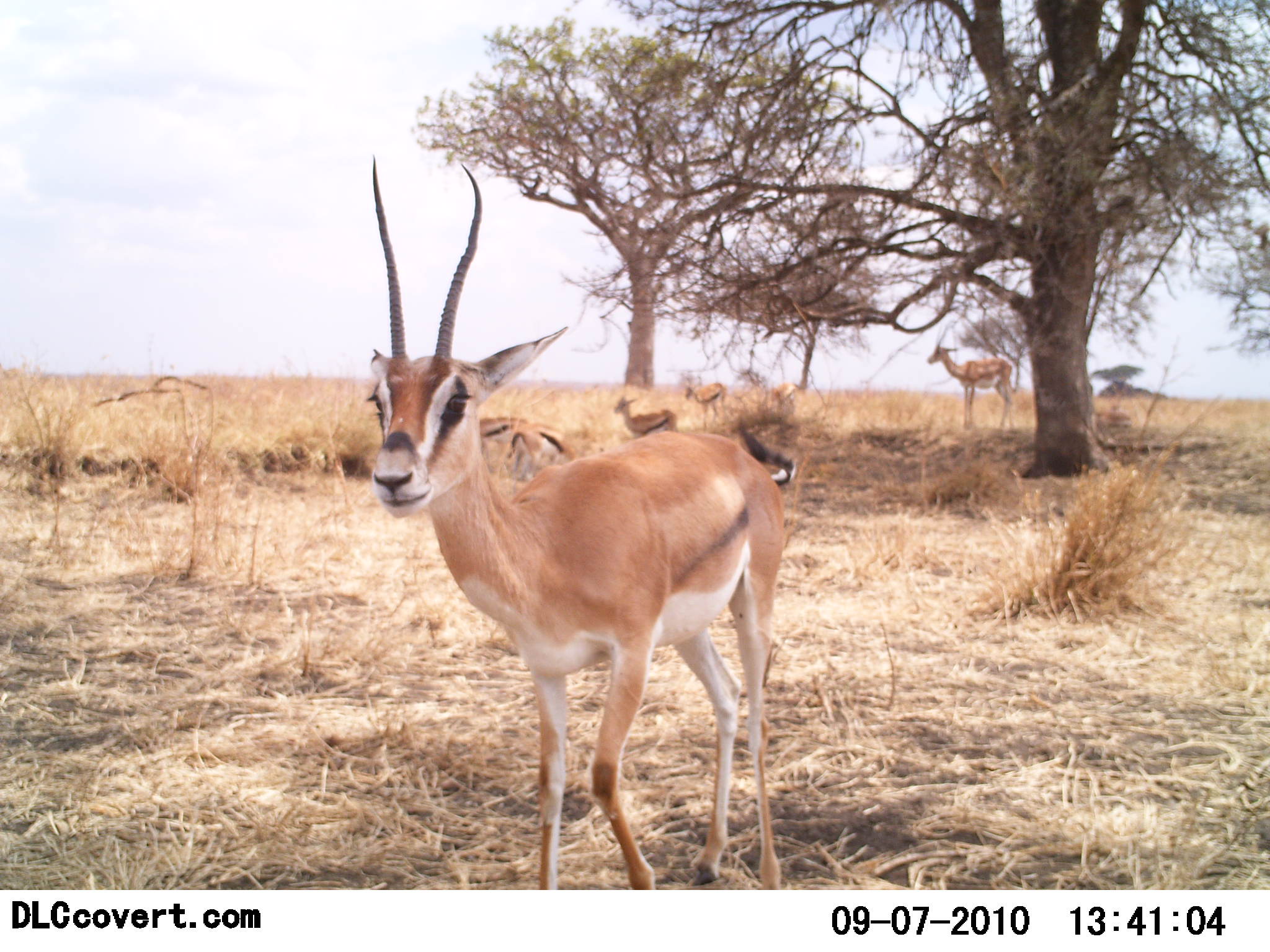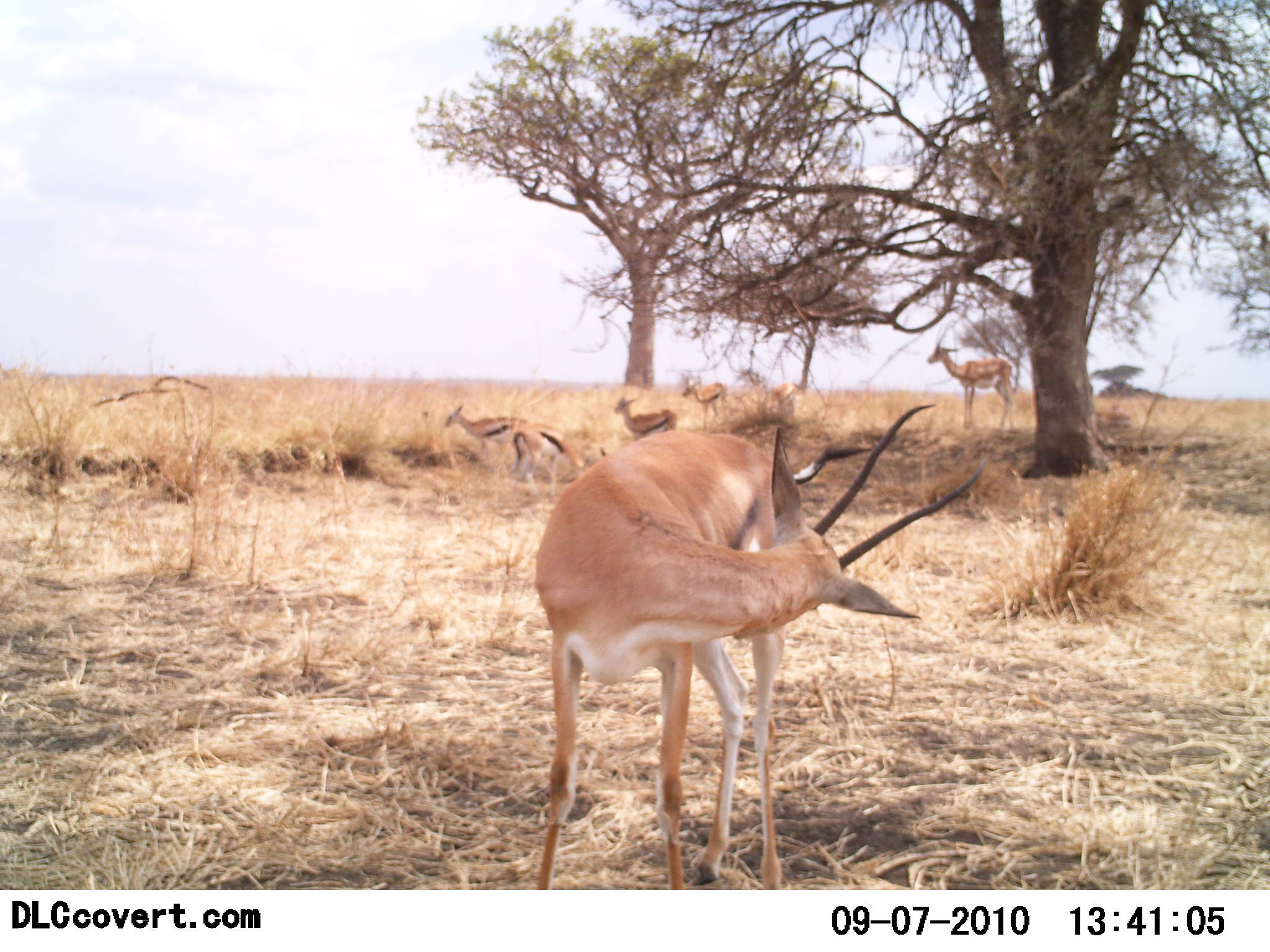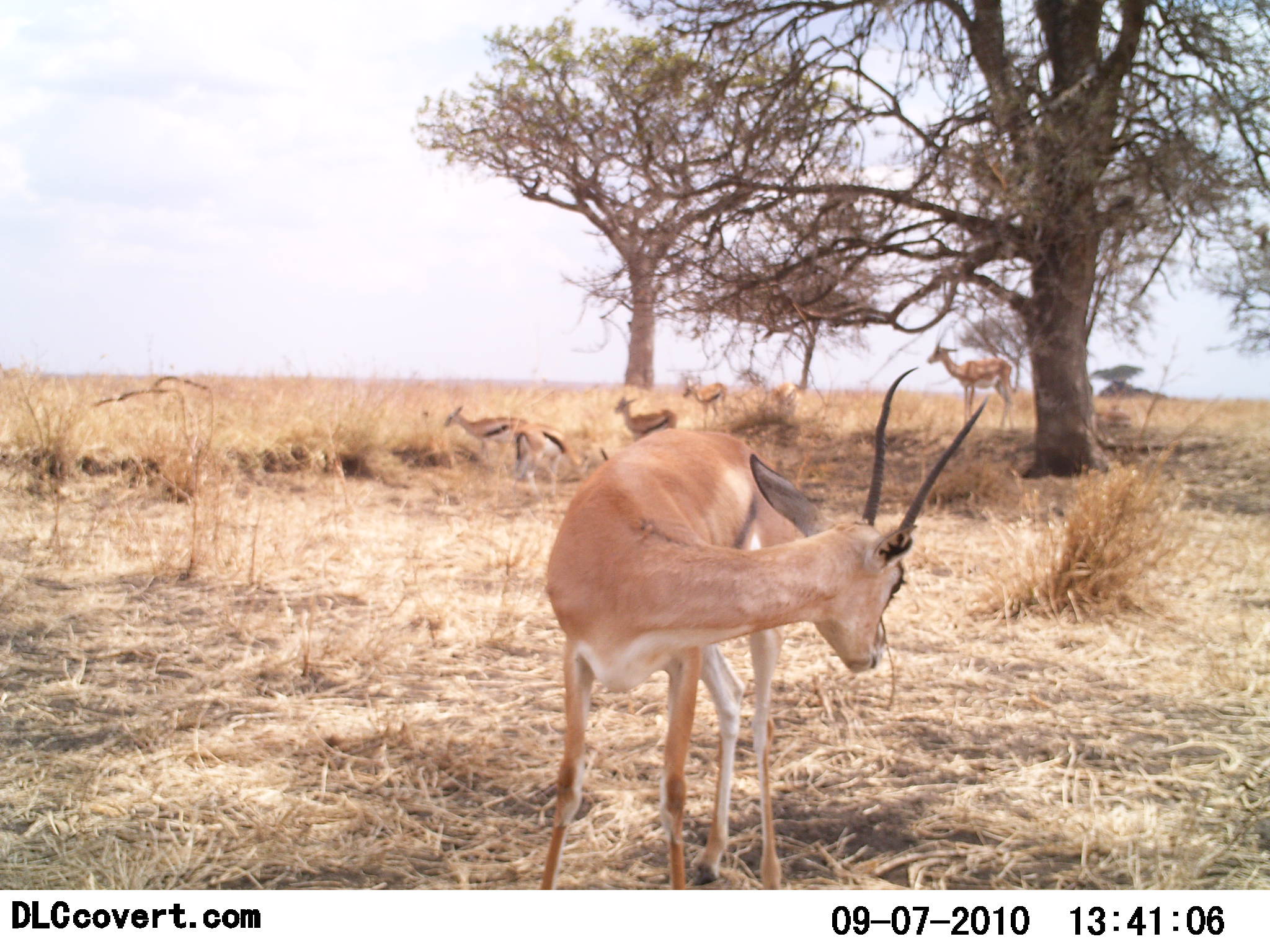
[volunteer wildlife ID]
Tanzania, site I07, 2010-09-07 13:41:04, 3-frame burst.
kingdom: Animalia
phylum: Chordata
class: Mammalia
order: Artiodactyla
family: Bovidae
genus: Eudorcas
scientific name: Eudorcas thomsonii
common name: thomson's gazelle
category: gazellethomsons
Gazellethomsons (thomson's gazelle) (Eudorcas thomsonii), count 5. Behavior (volunteer vote fractions): standing 100%, resting 5%, moving 16%, interacting 0%. Young present (vote fraction): 0%. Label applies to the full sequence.